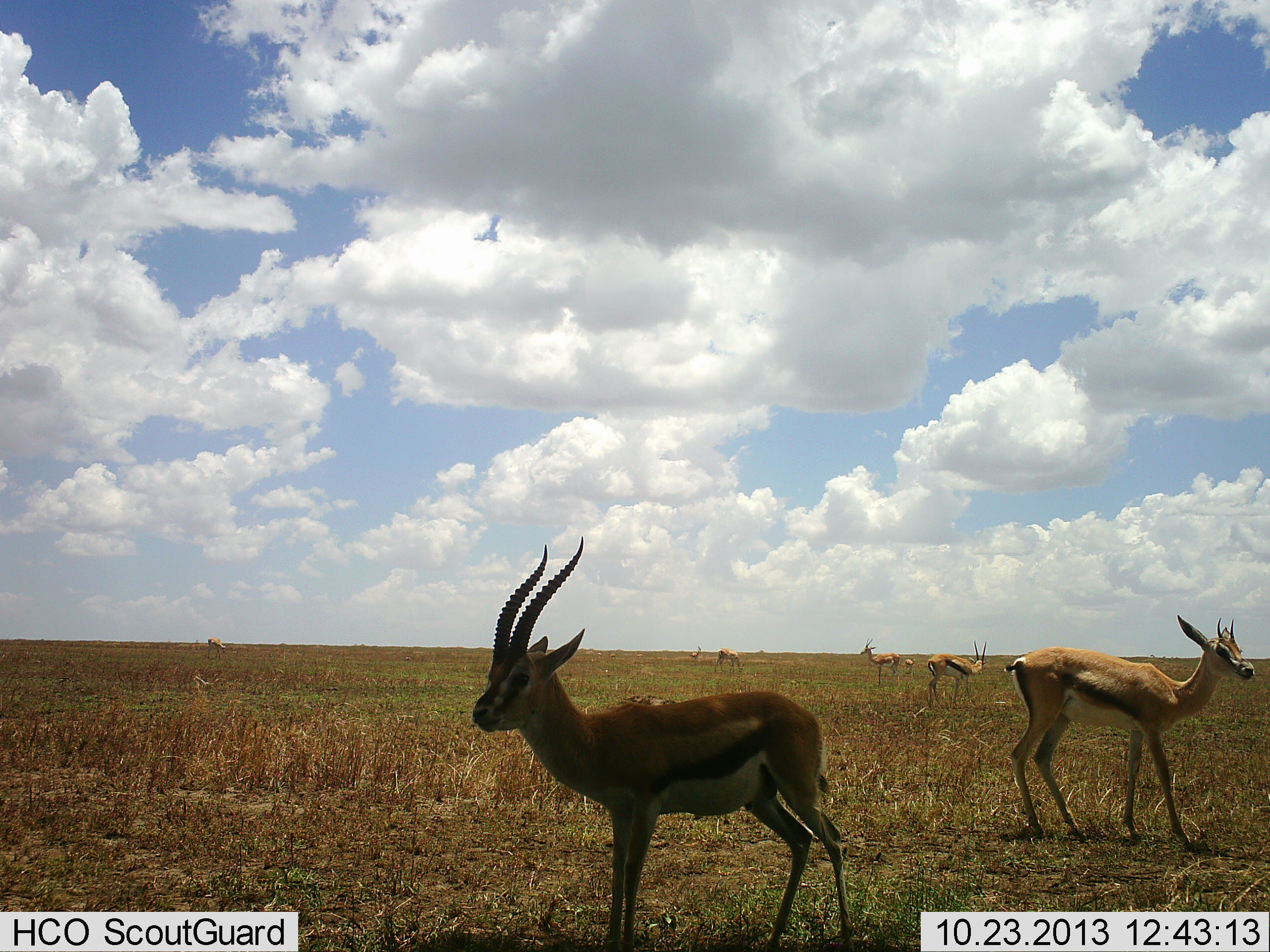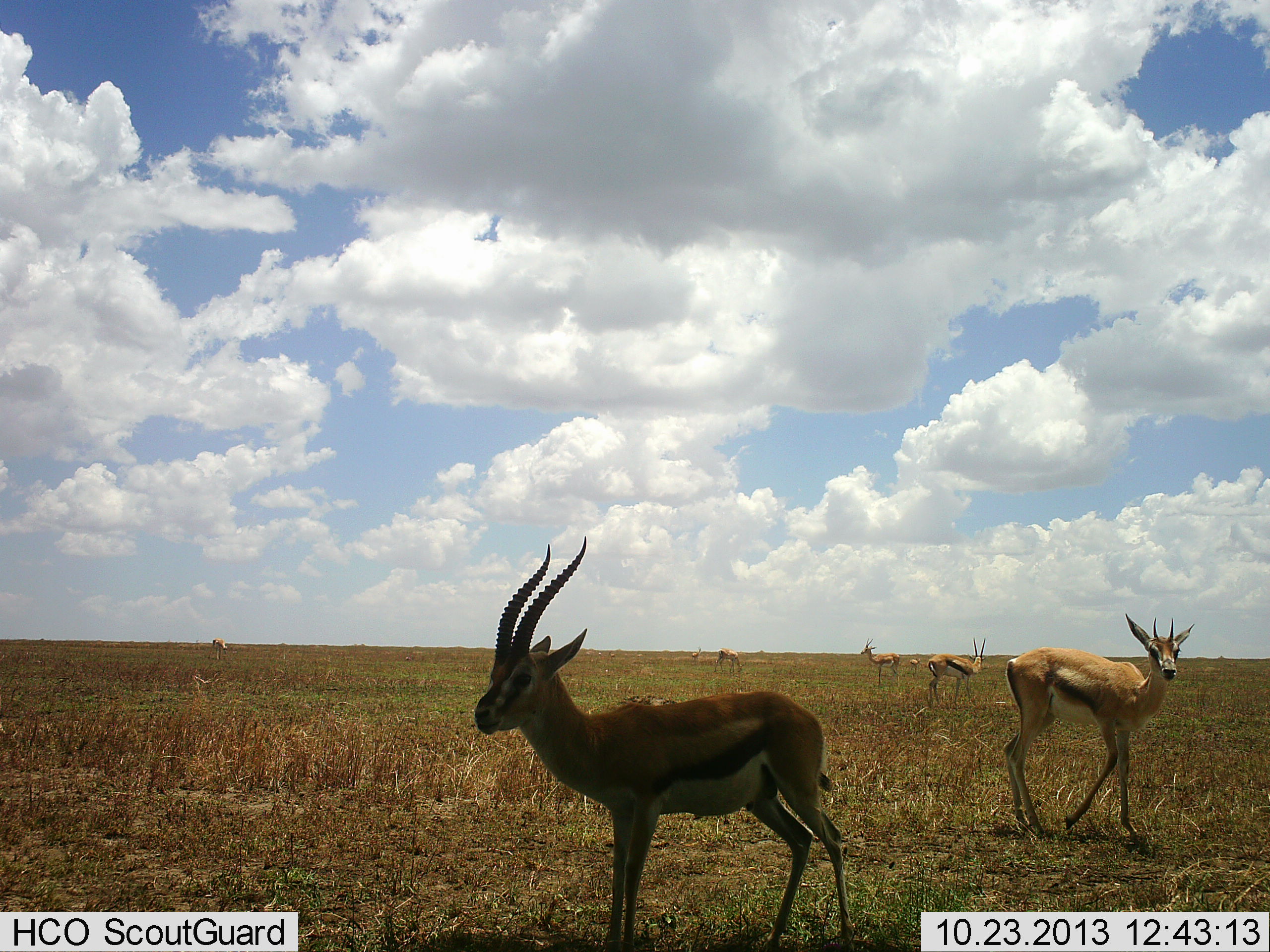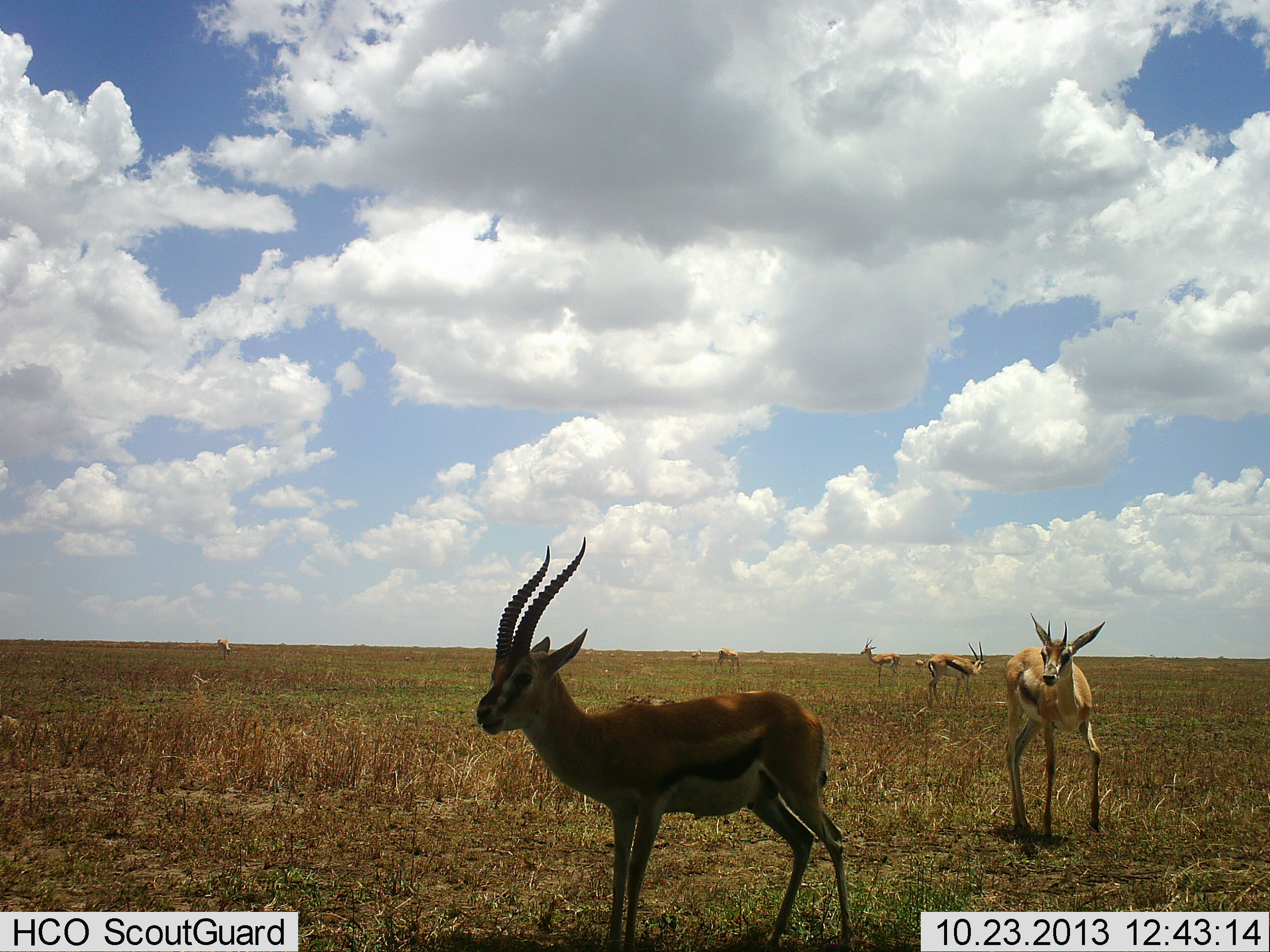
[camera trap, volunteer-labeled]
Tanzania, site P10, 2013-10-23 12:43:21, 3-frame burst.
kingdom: Animalia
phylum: Chordata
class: Mammalia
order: Artiodactyla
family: Bovidae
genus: Eudorcas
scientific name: Eudorcas thomsonii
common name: thomson's gazelle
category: gazellethomsons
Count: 6.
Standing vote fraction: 82%.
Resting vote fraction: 6%.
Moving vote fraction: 48%.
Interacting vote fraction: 0%.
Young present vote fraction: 18%.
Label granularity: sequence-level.